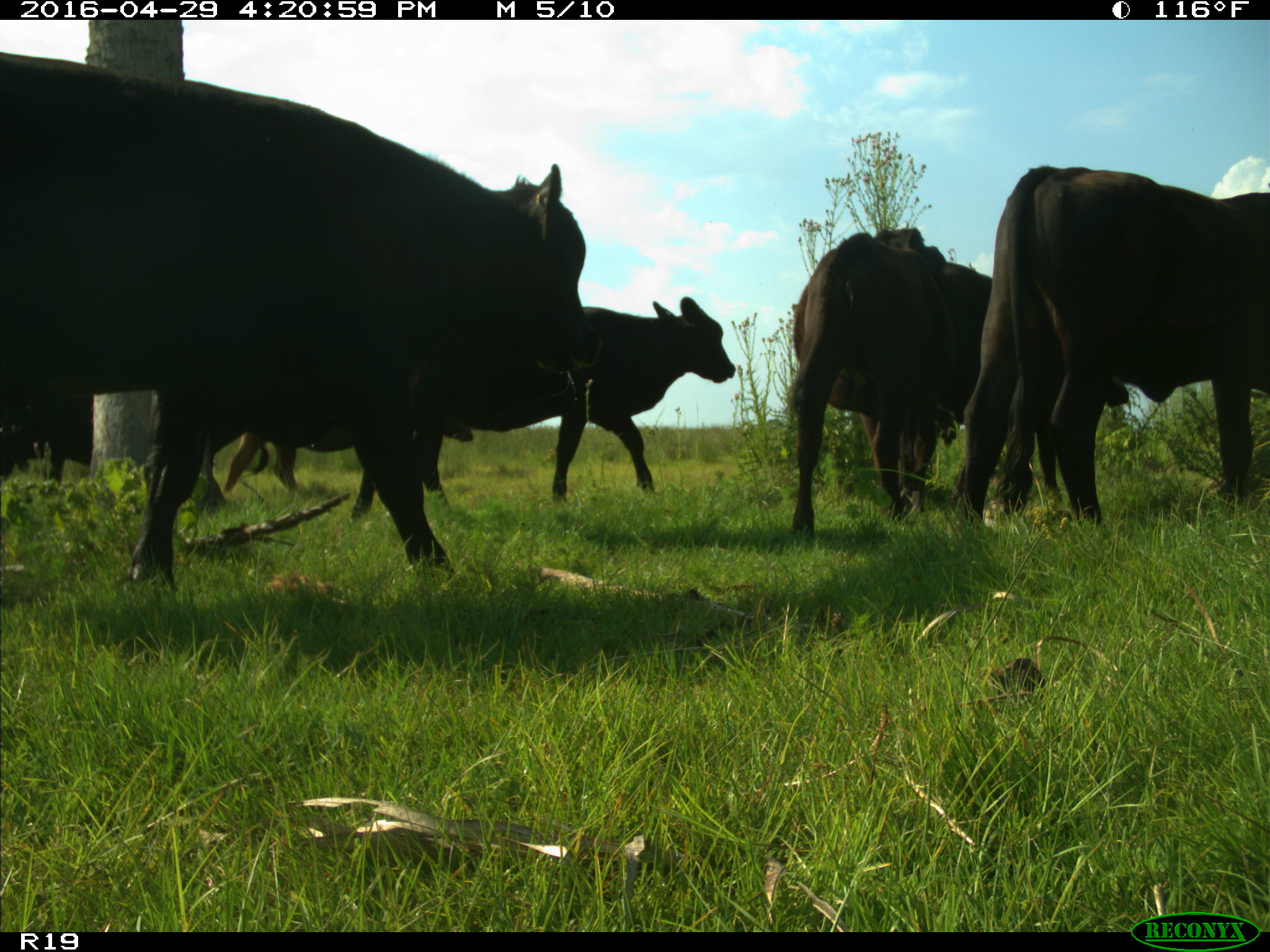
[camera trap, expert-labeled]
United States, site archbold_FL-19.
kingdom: Animalia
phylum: Chordata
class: Mammalia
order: Artiodactyla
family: Bovidae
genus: Bos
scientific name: Bos taurus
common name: domestic cow